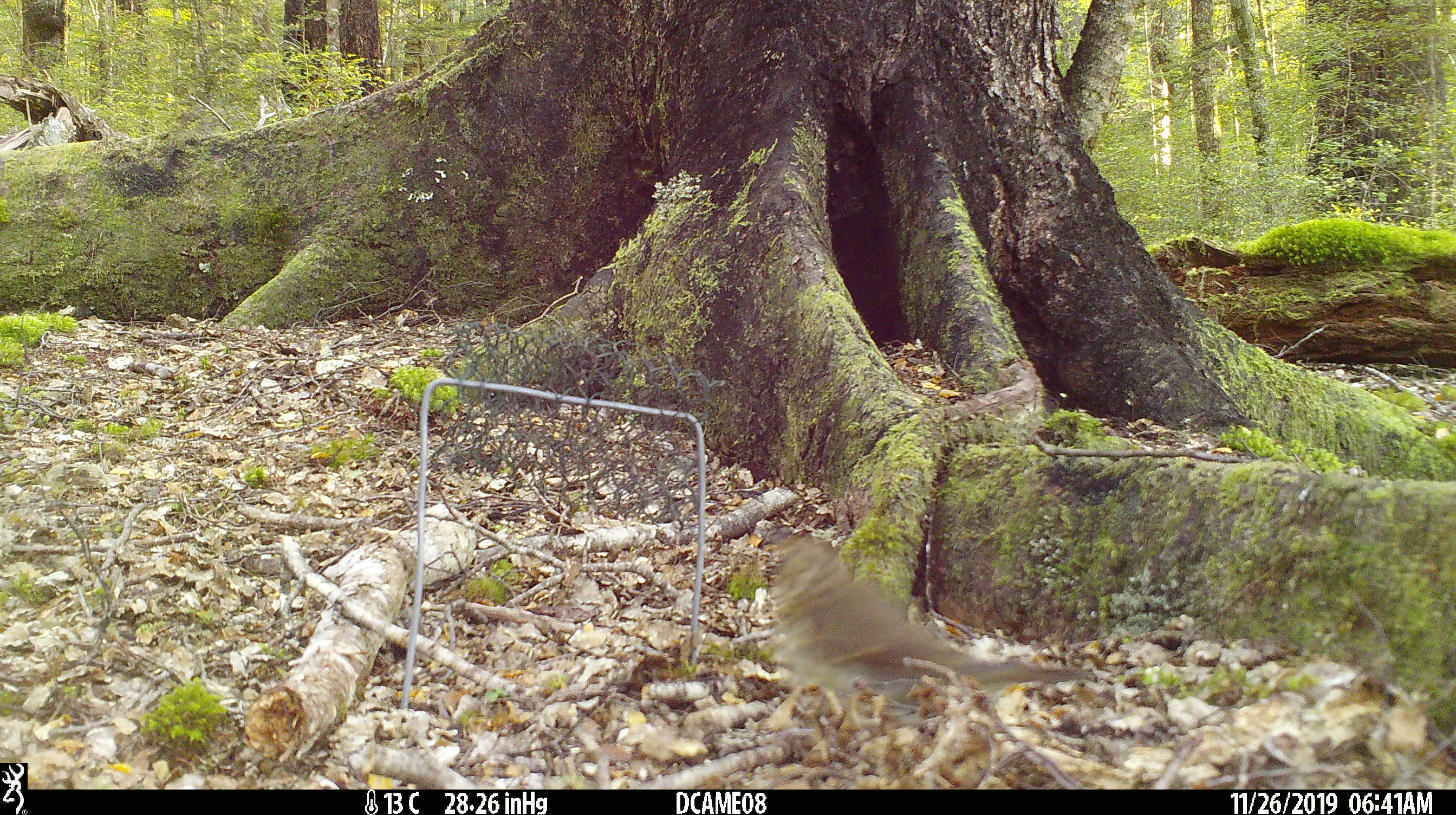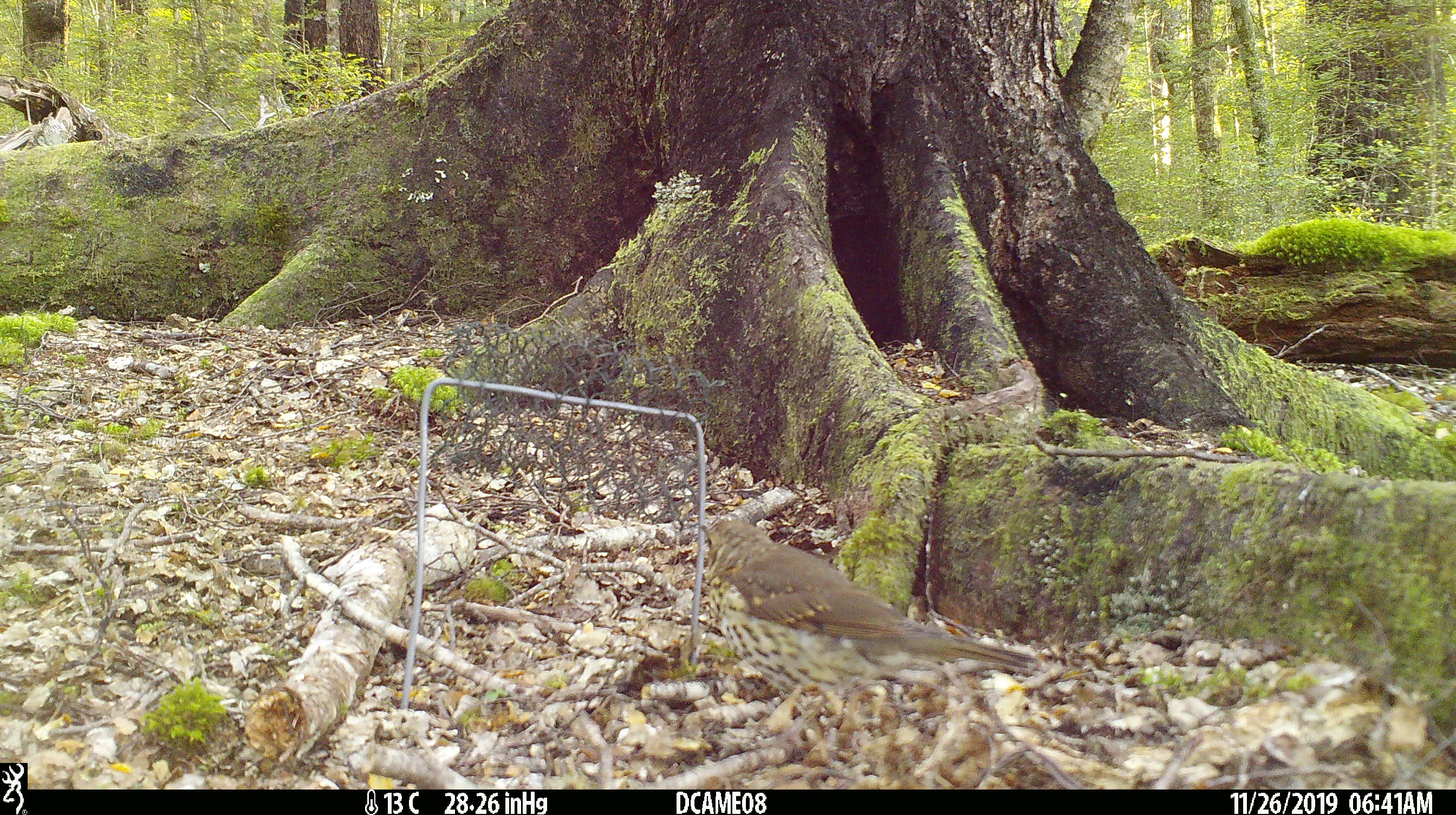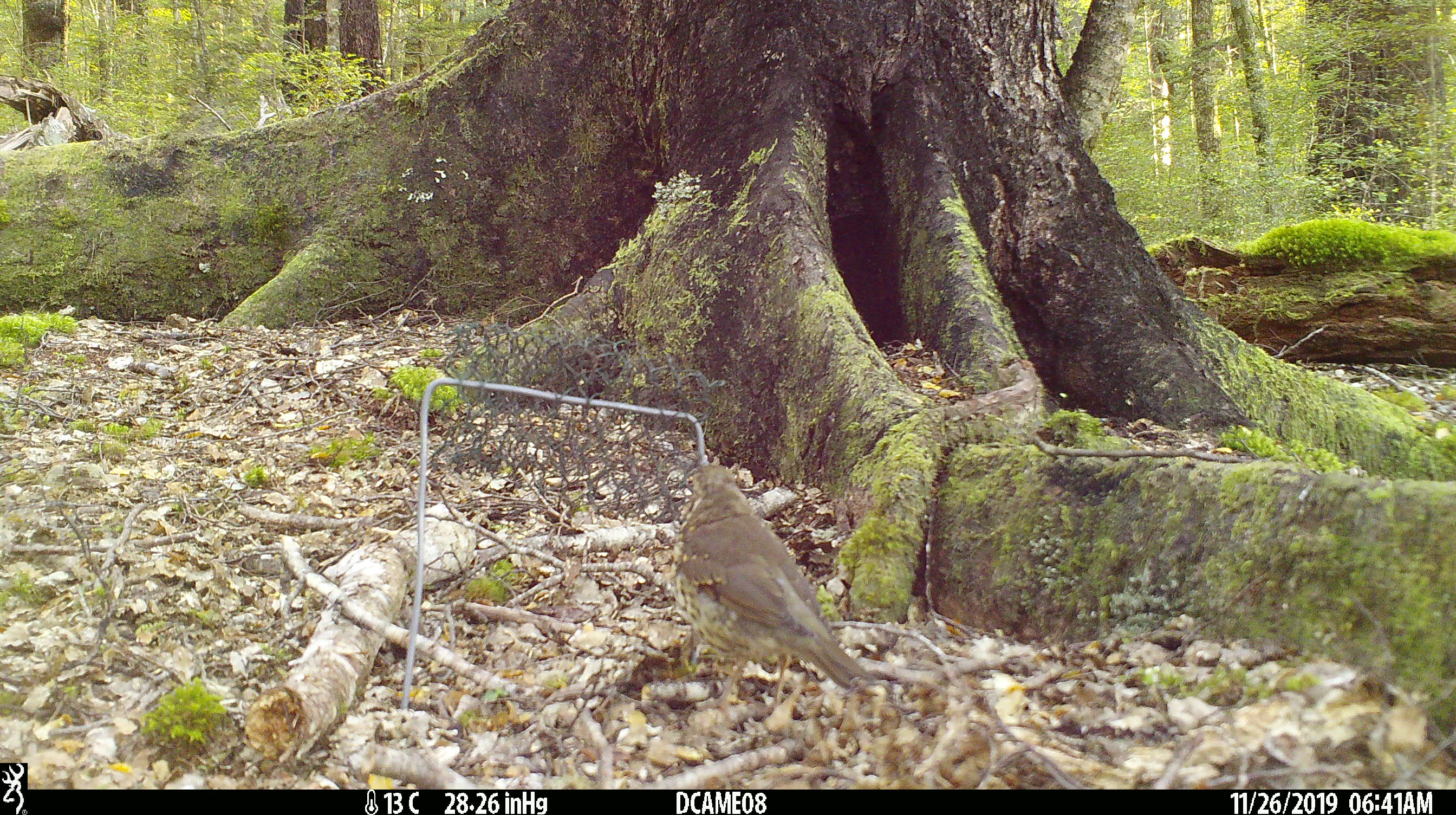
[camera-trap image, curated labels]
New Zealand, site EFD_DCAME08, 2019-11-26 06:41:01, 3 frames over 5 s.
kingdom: Animalia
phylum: Chordata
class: Aves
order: Passeriformes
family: Turdidae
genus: Turdus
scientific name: Turdus philomelos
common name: song thrush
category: thrush